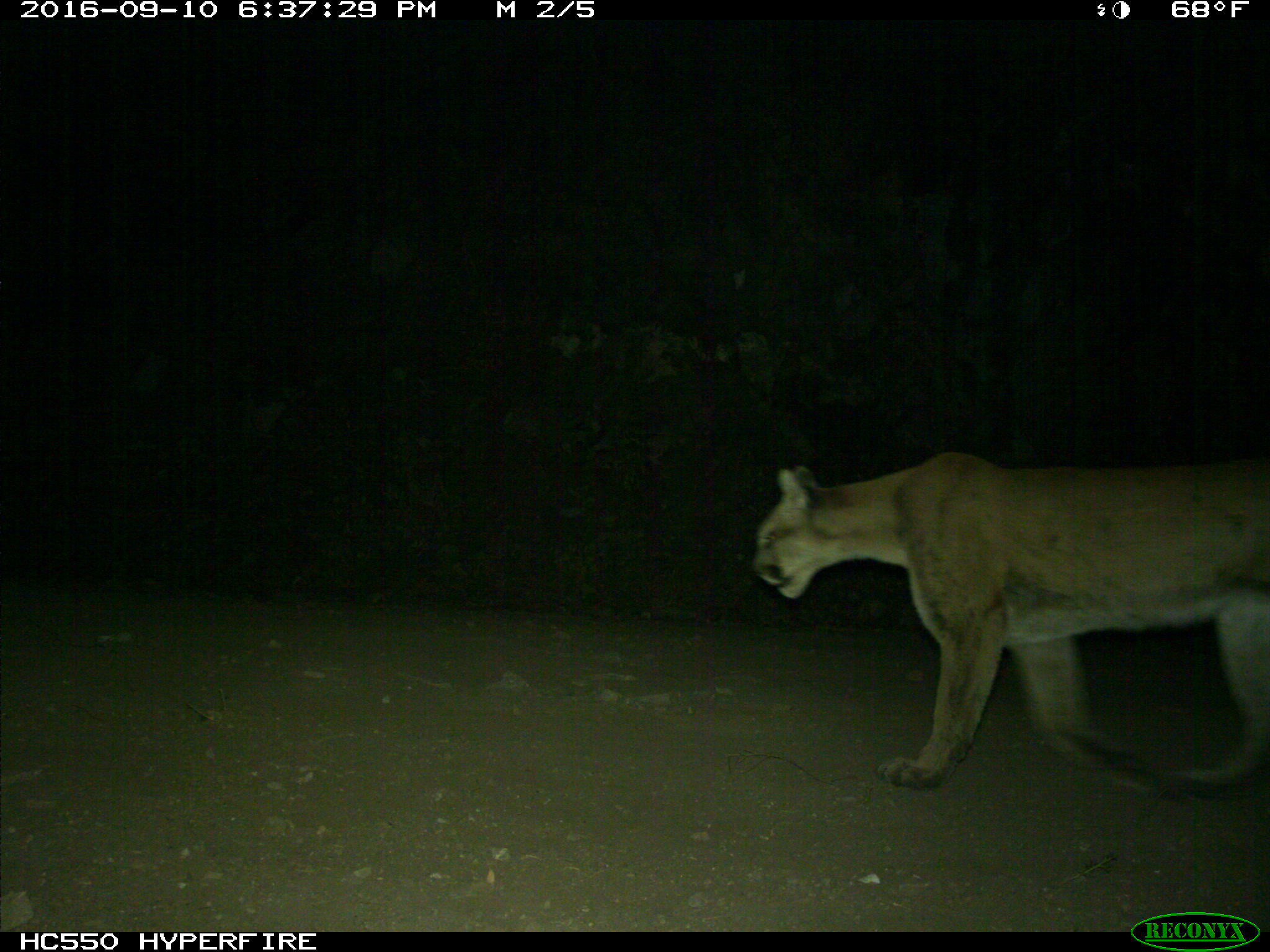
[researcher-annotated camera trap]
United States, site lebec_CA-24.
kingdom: Animalia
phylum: Chordata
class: Mammalia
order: Carnivora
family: Felidae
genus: Puma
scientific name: Puma concolor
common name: mountain lion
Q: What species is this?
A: Puma concolor (mountain lion).